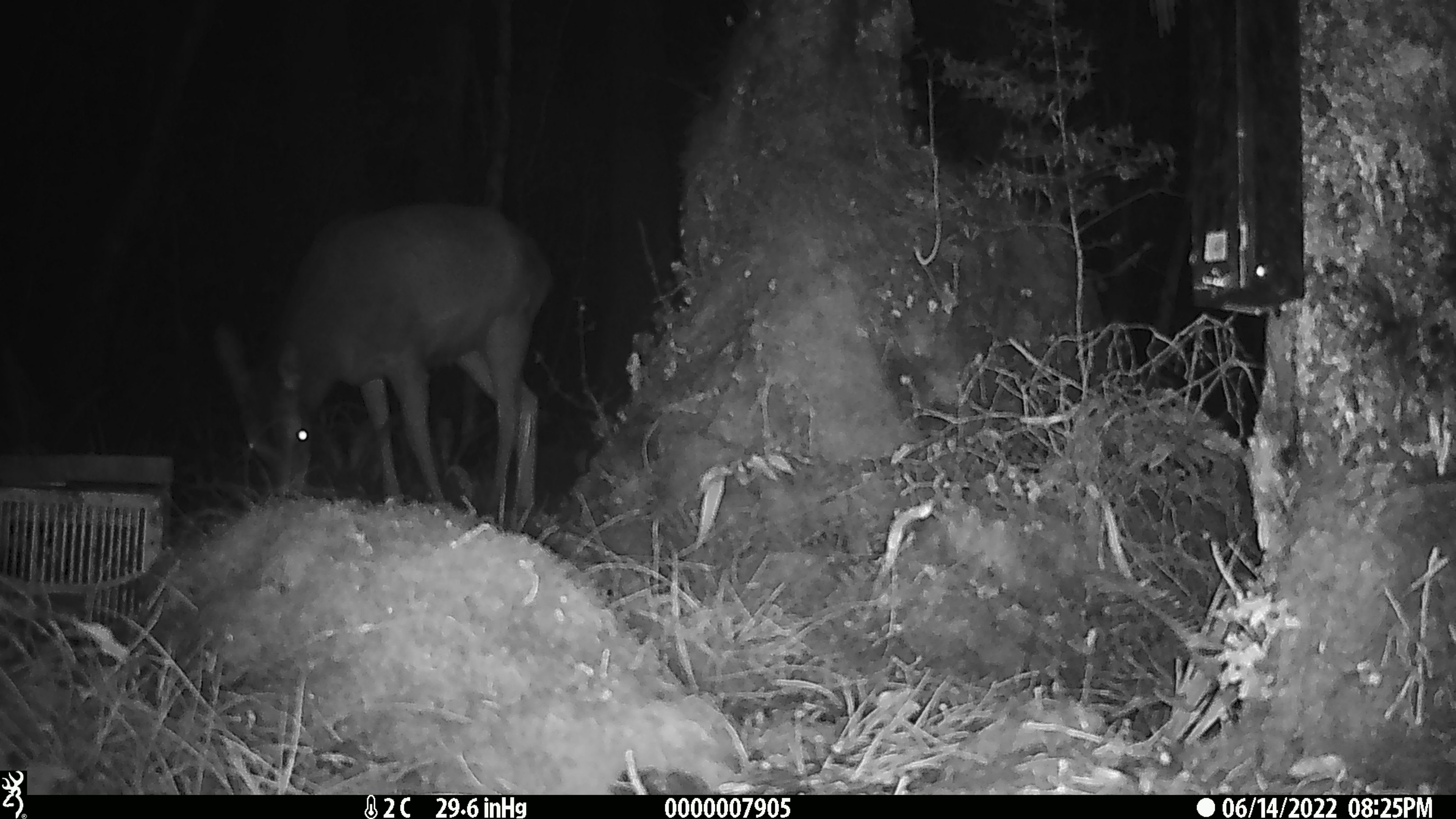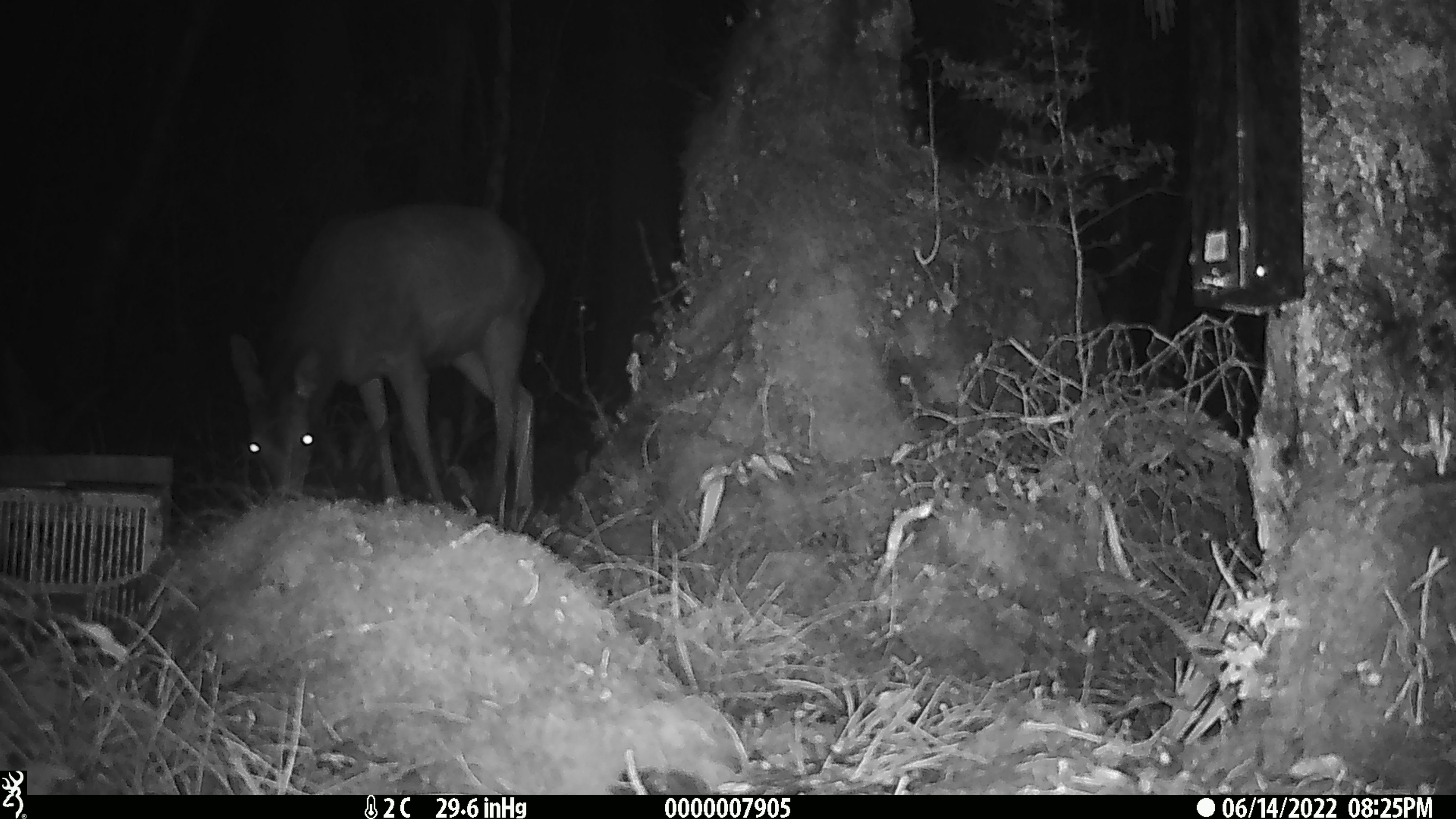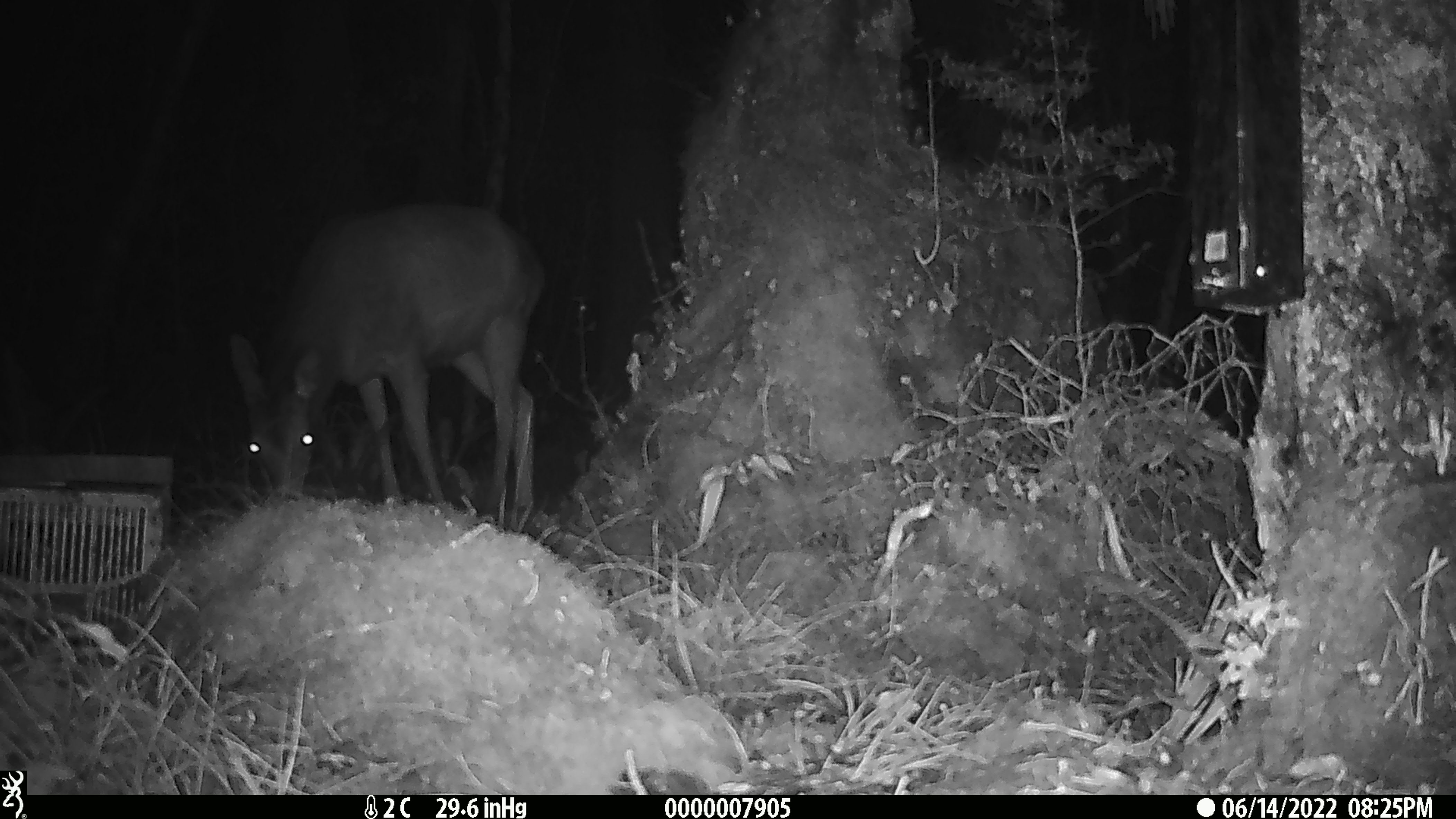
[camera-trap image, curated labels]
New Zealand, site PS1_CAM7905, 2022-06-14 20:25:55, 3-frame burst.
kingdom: Animalia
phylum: Chordata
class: Mammalia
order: Artiodactyla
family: Cervidae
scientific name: Cervidae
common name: deer